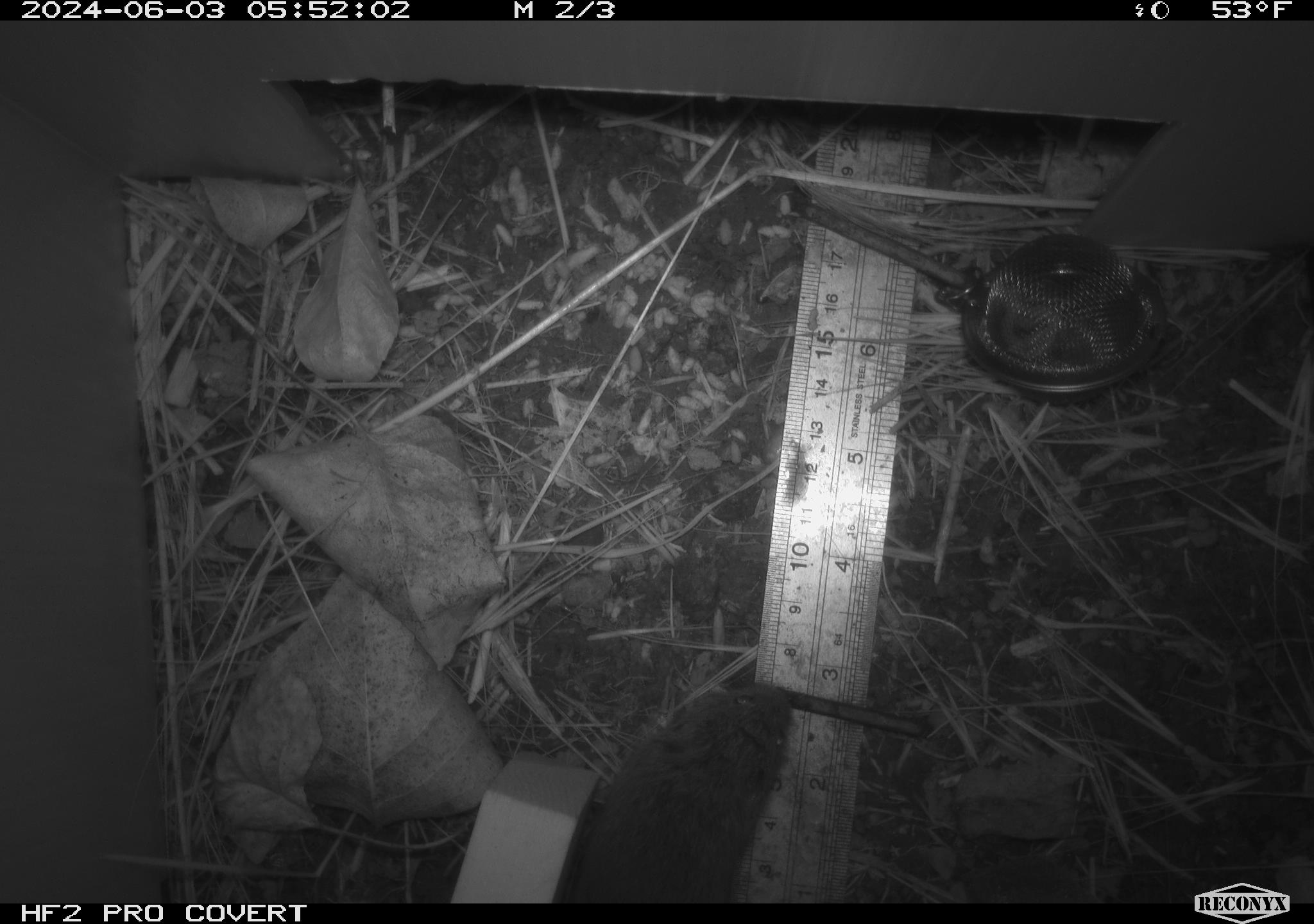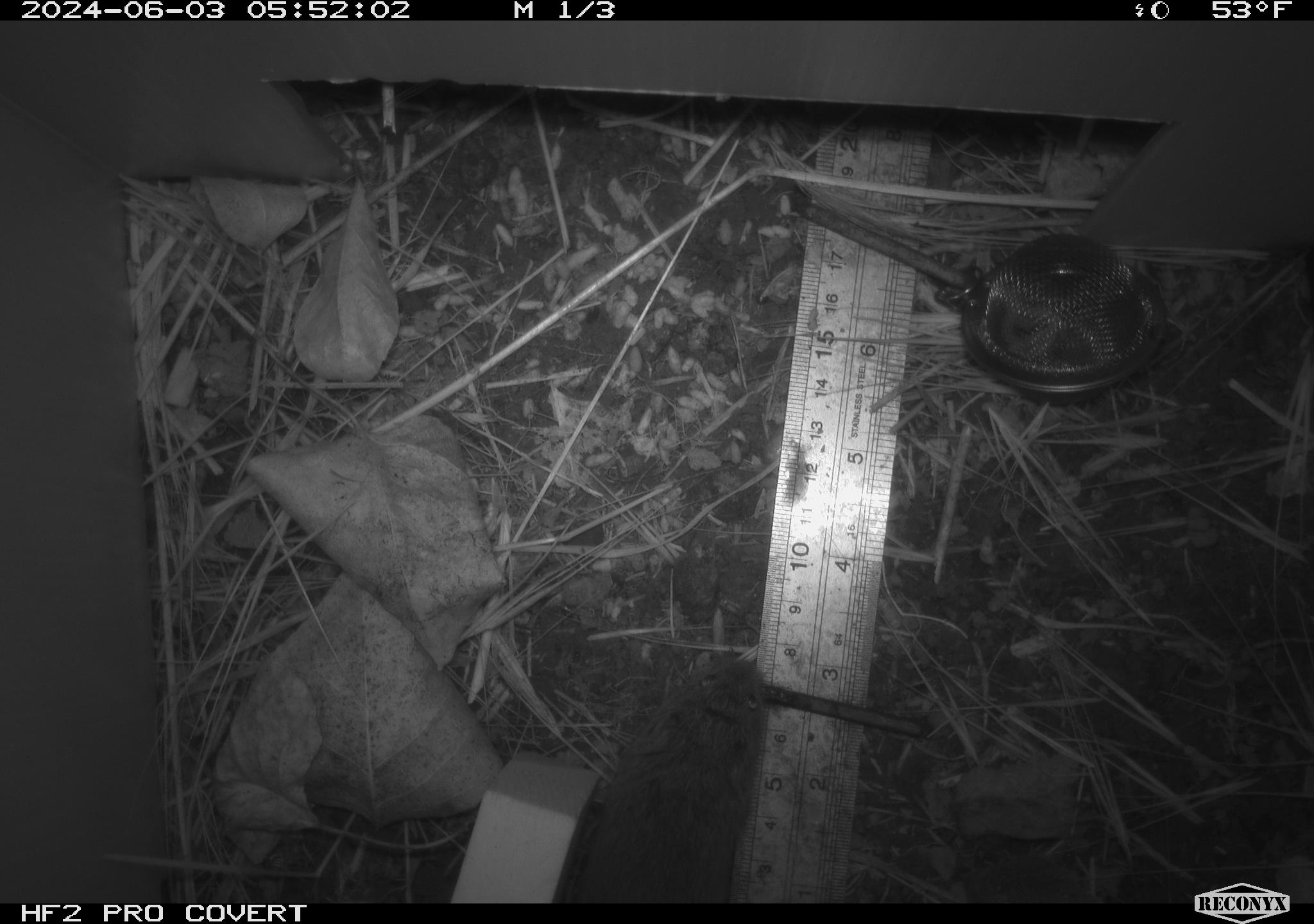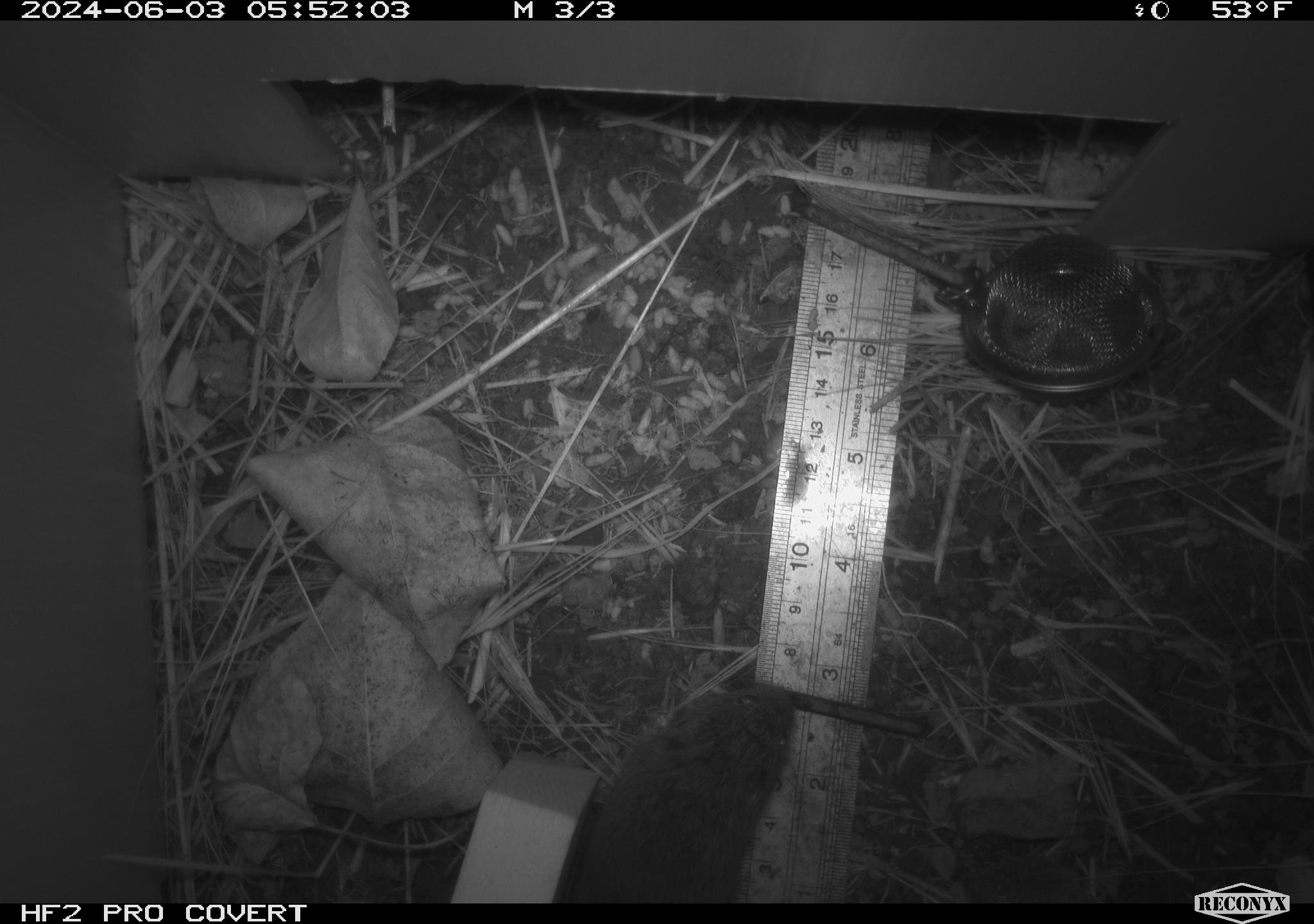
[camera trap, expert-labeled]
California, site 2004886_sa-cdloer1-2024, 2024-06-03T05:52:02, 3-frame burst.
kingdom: Animalia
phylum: Chordata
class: Mammalia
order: Rodentia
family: Cricetidae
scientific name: Arvicolinae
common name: voles, lemmings, and muskrats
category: arvicolinae subfamily